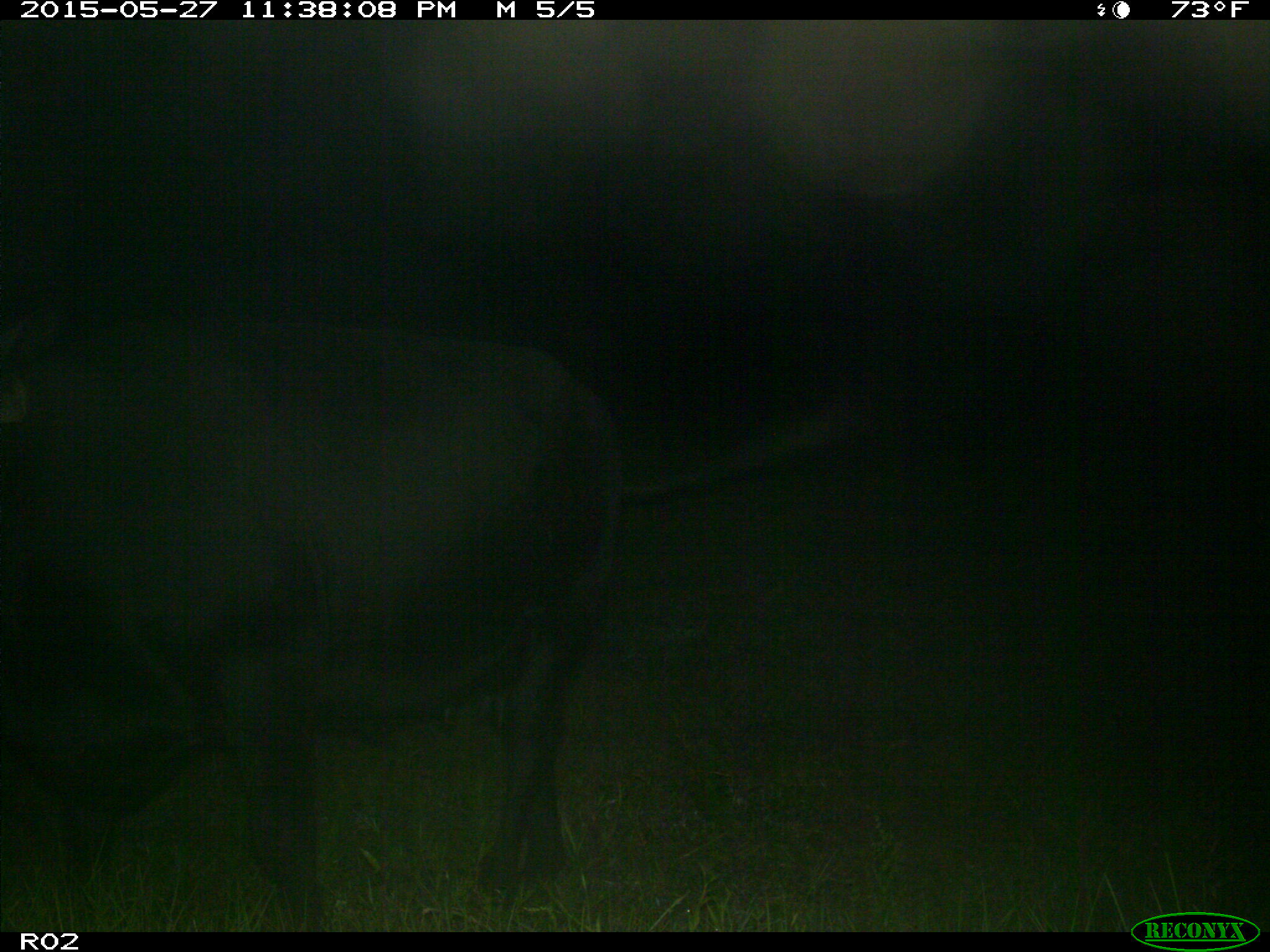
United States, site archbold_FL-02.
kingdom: Animalia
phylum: Chordata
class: Mammalia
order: Artiodactyla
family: Bovidae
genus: Bos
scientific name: Bos taurus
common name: domestic cow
Bos taurus (domestic cow).